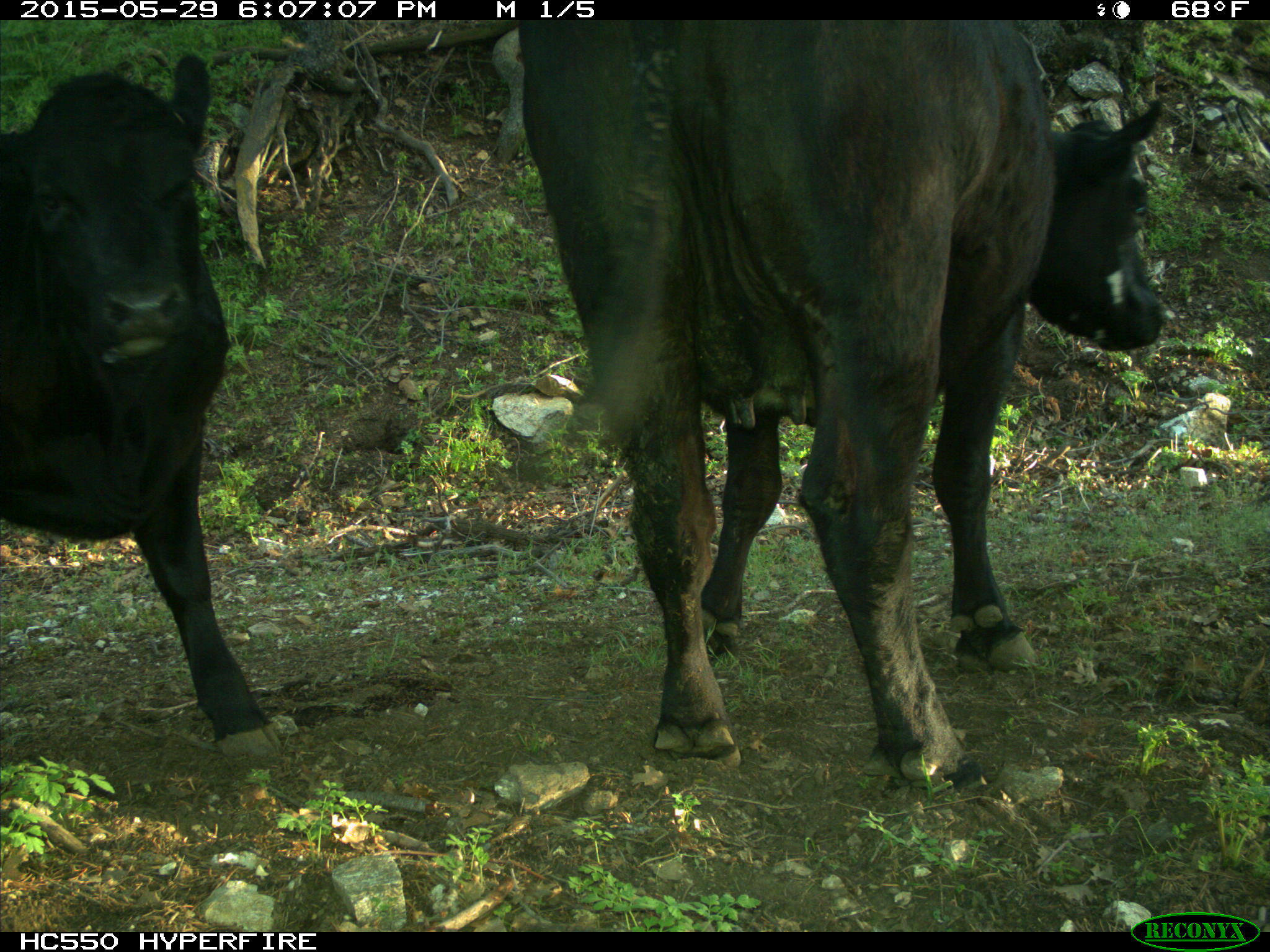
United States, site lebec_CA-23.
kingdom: Animalia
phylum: Chordata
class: Mammalia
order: Artiodactyla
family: Bovidae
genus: Bos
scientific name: Bos taurus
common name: domestic cow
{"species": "Bos taurus (domestic cow)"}